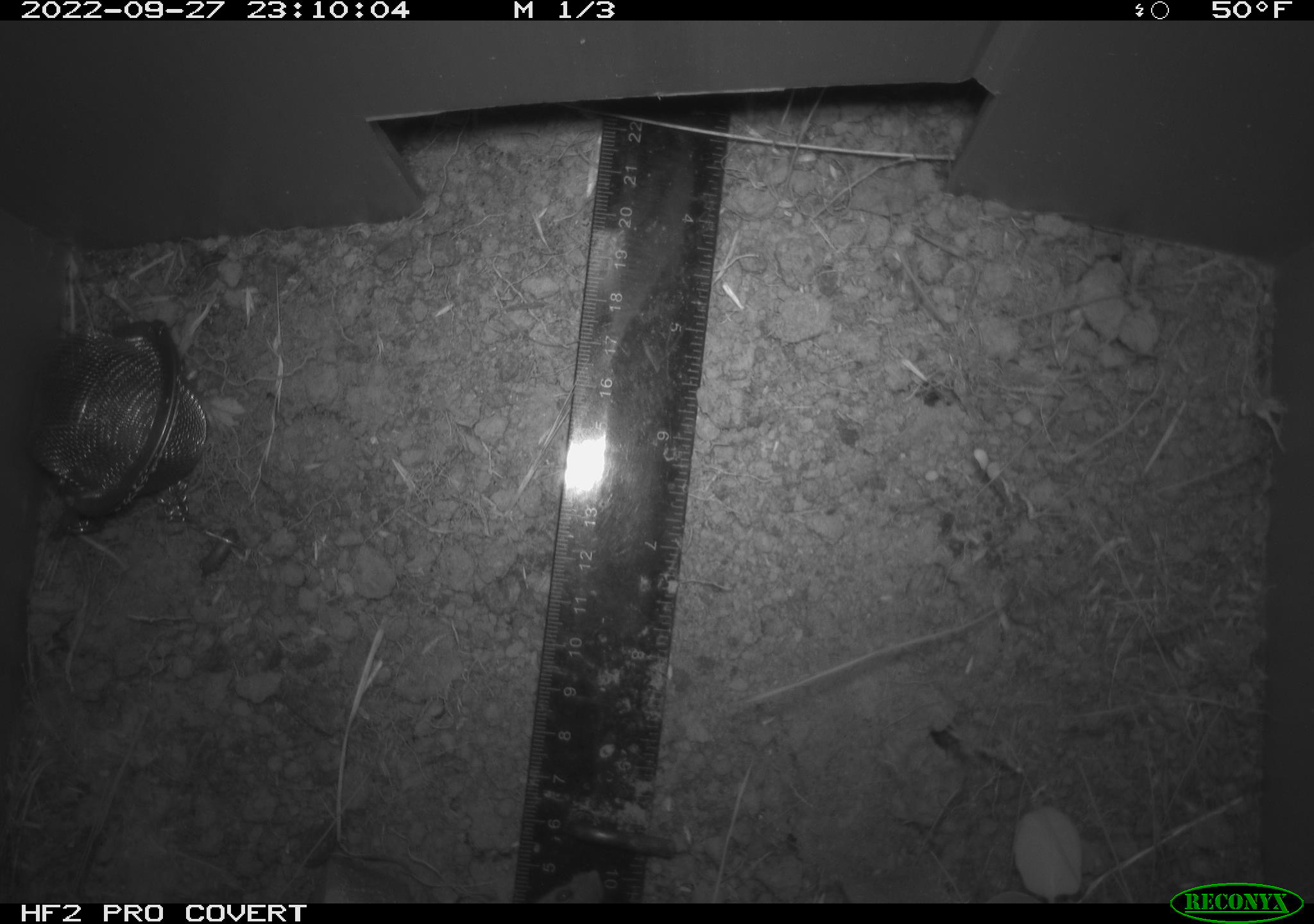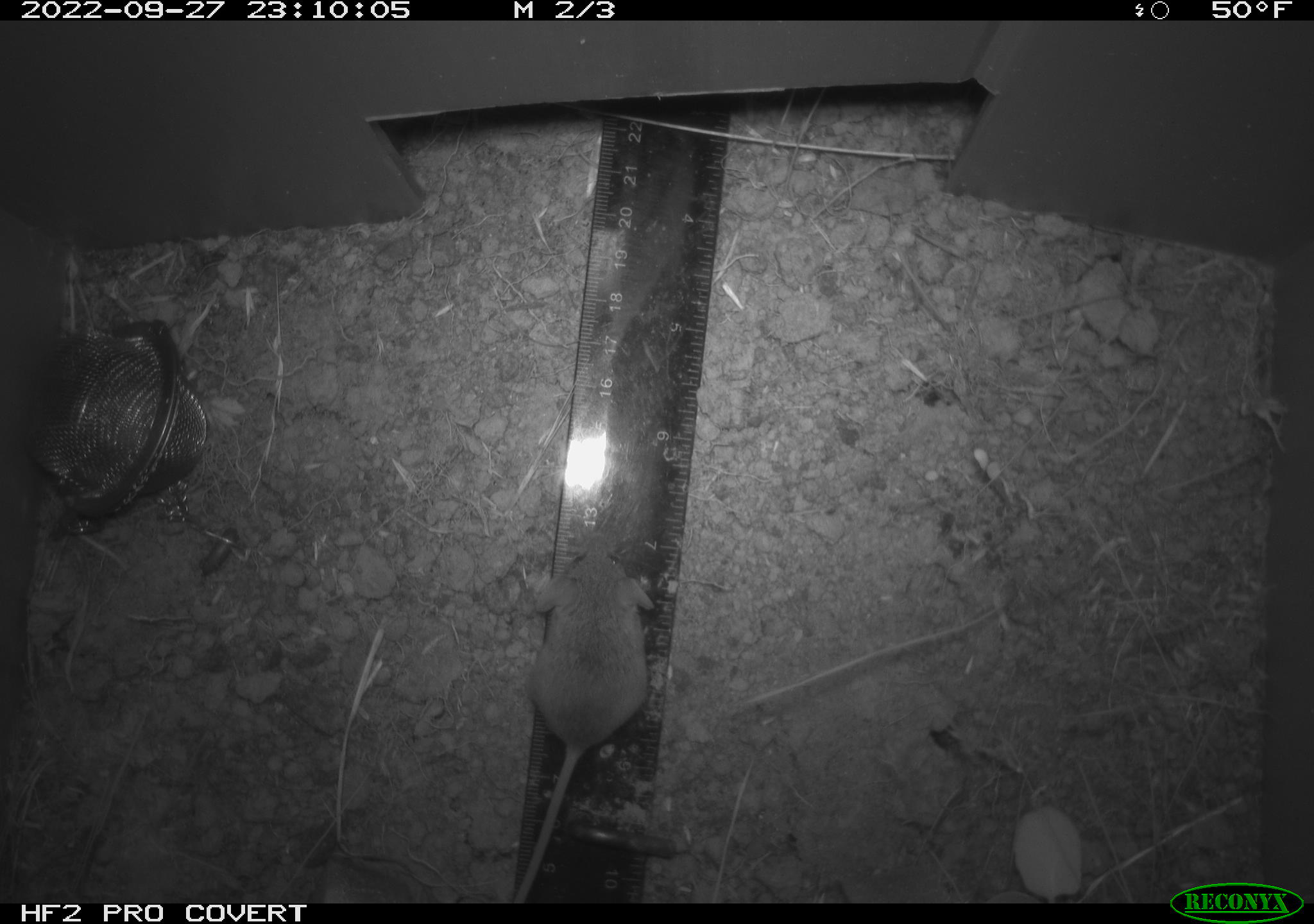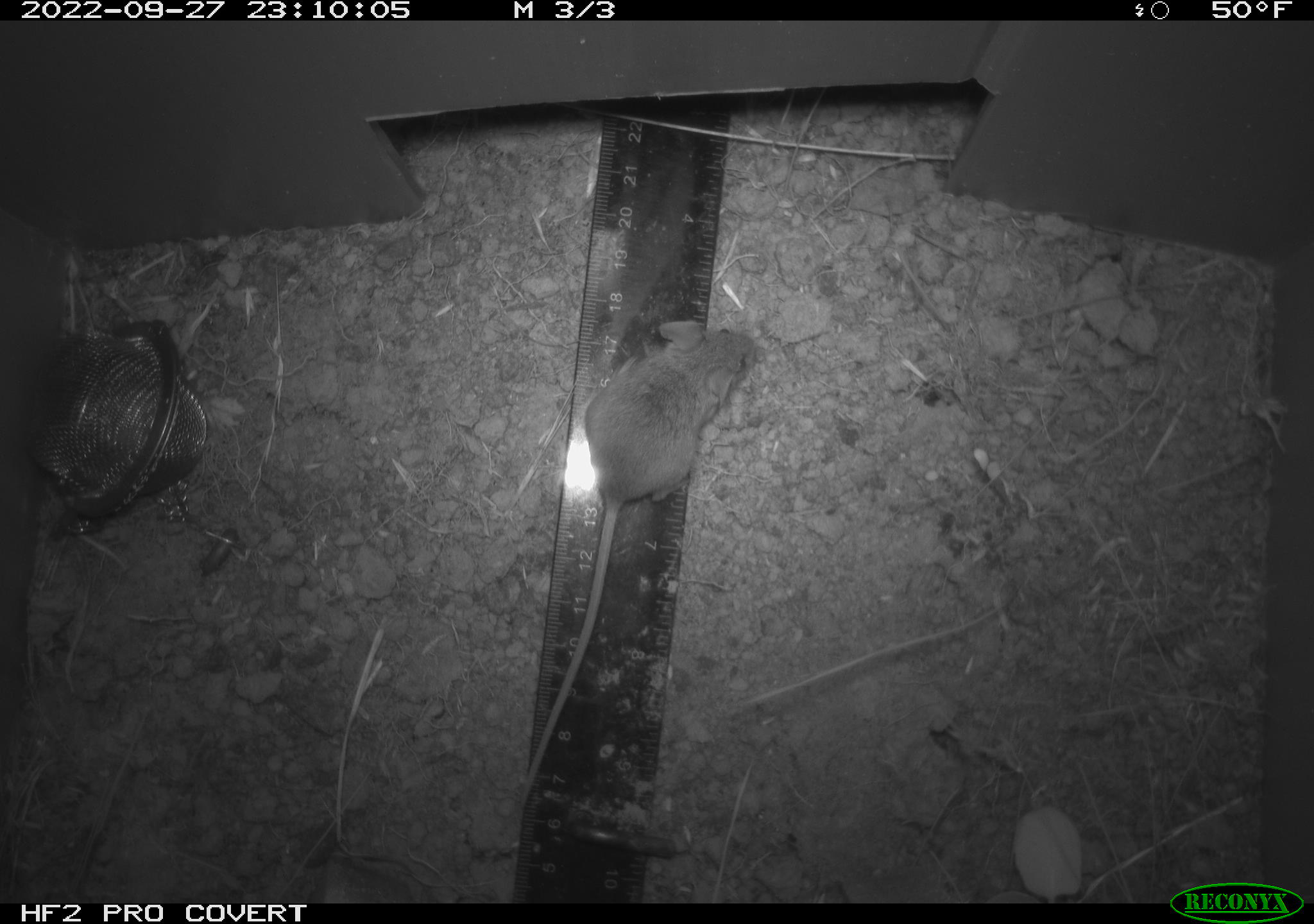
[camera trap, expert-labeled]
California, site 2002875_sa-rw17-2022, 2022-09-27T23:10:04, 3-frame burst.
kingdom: Animalia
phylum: Chordata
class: Mammalia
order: Rodentia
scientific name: Rodentia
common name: mouse species